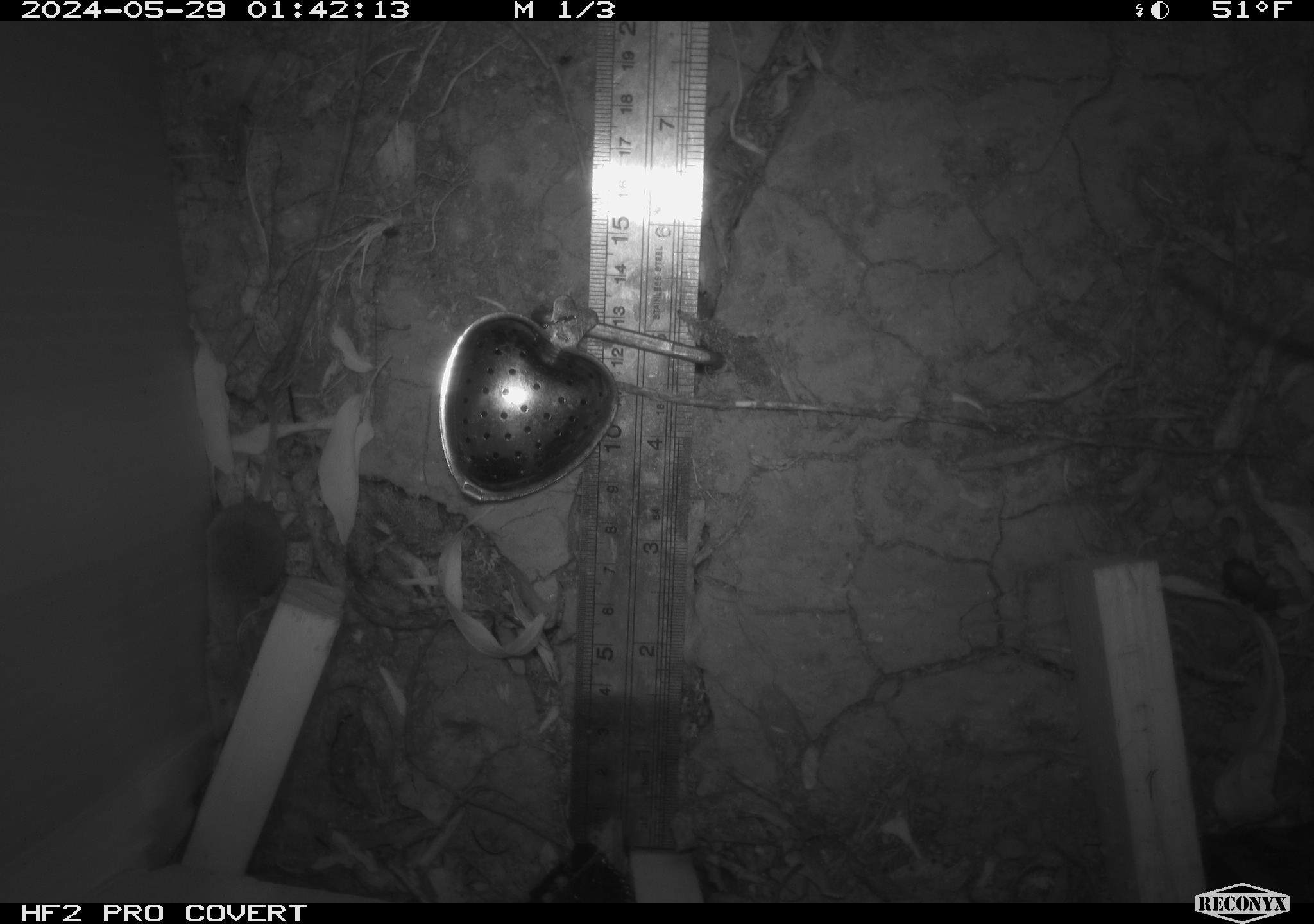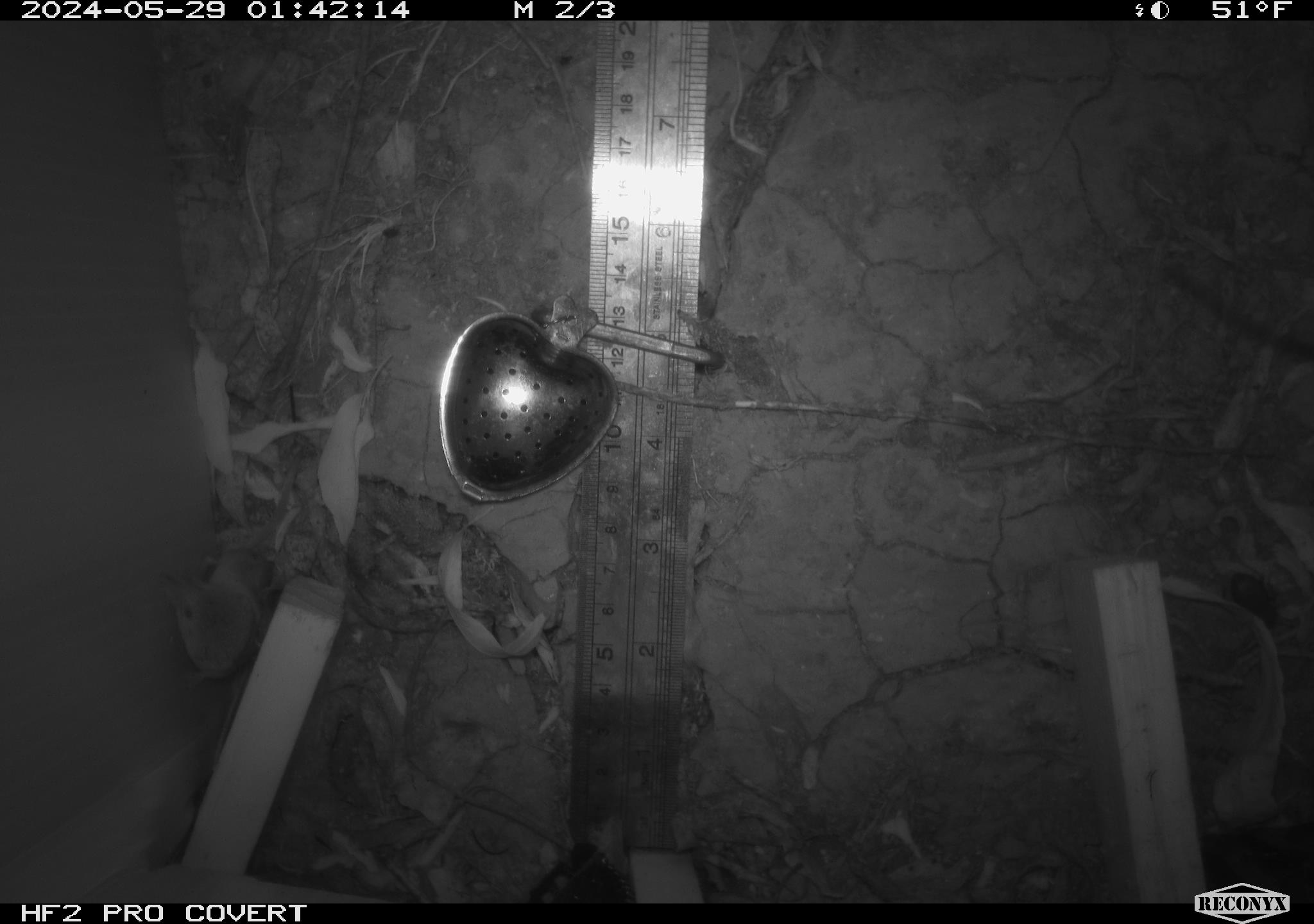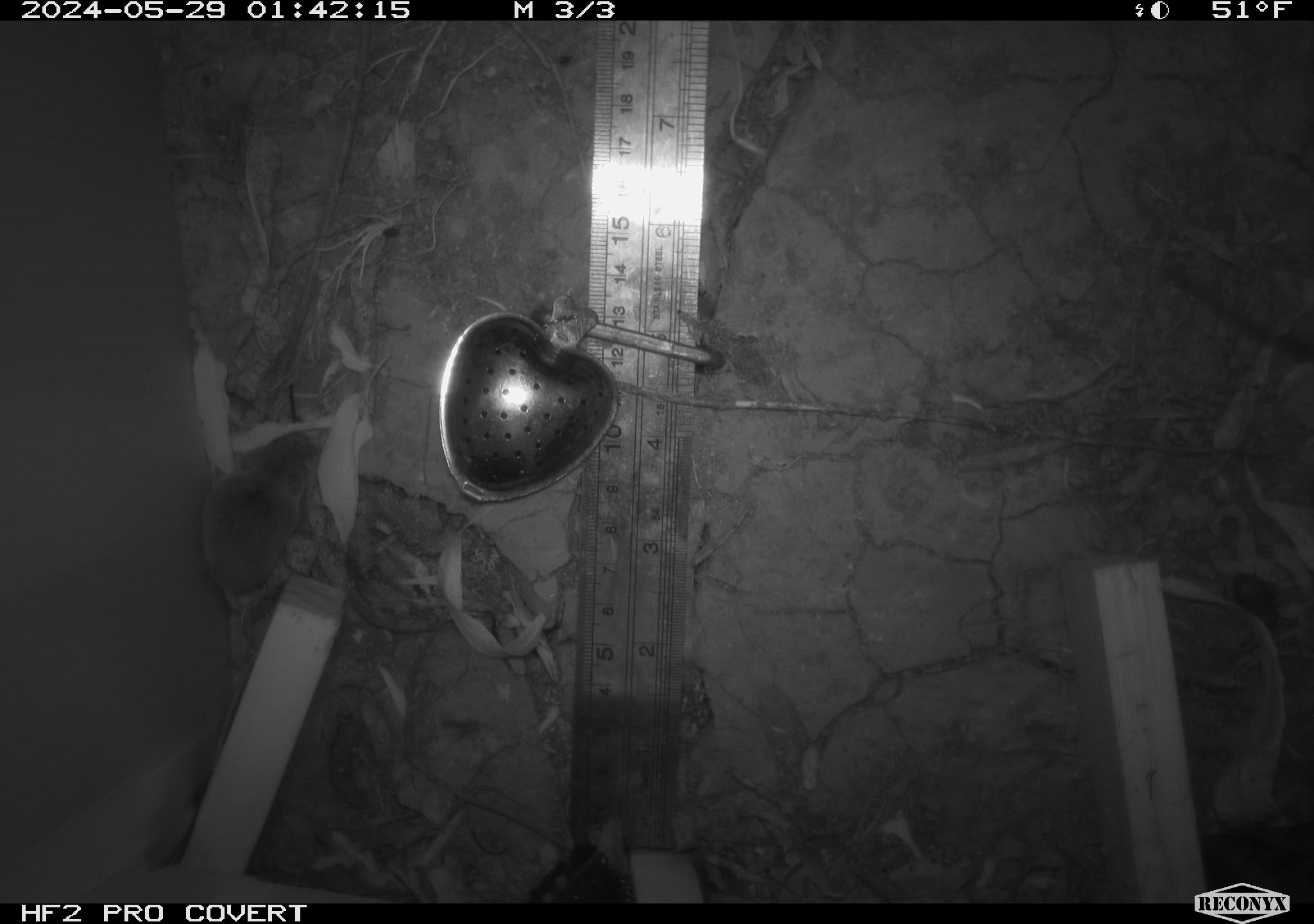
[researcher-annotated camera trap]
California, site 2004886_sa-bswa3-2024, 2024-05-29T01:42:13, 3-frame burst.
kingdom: Animalia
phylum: Chordata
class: Mammalia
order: Eulipotyphla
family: Soricidae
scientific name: Soricidae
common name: shrews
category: soricidae family